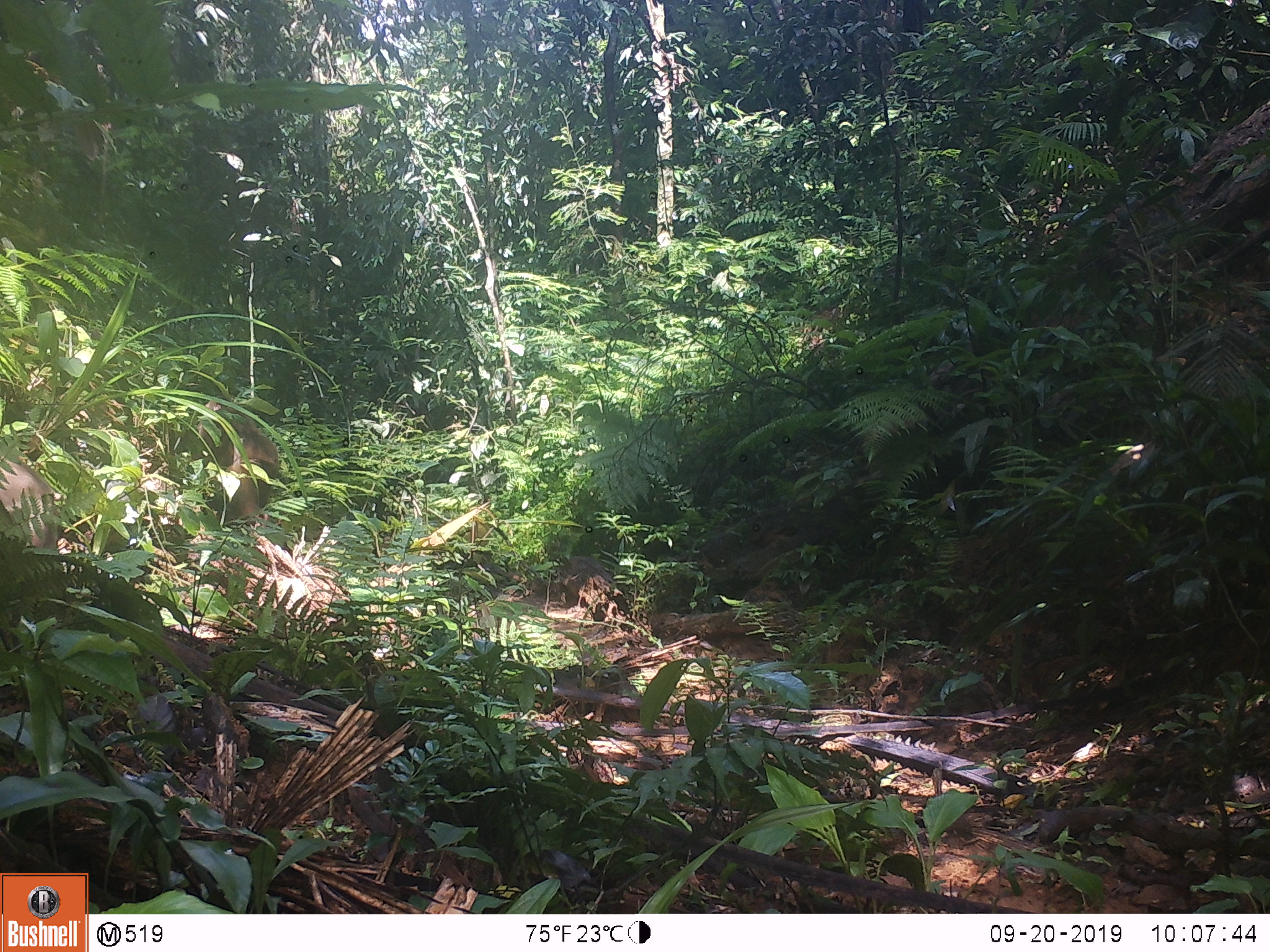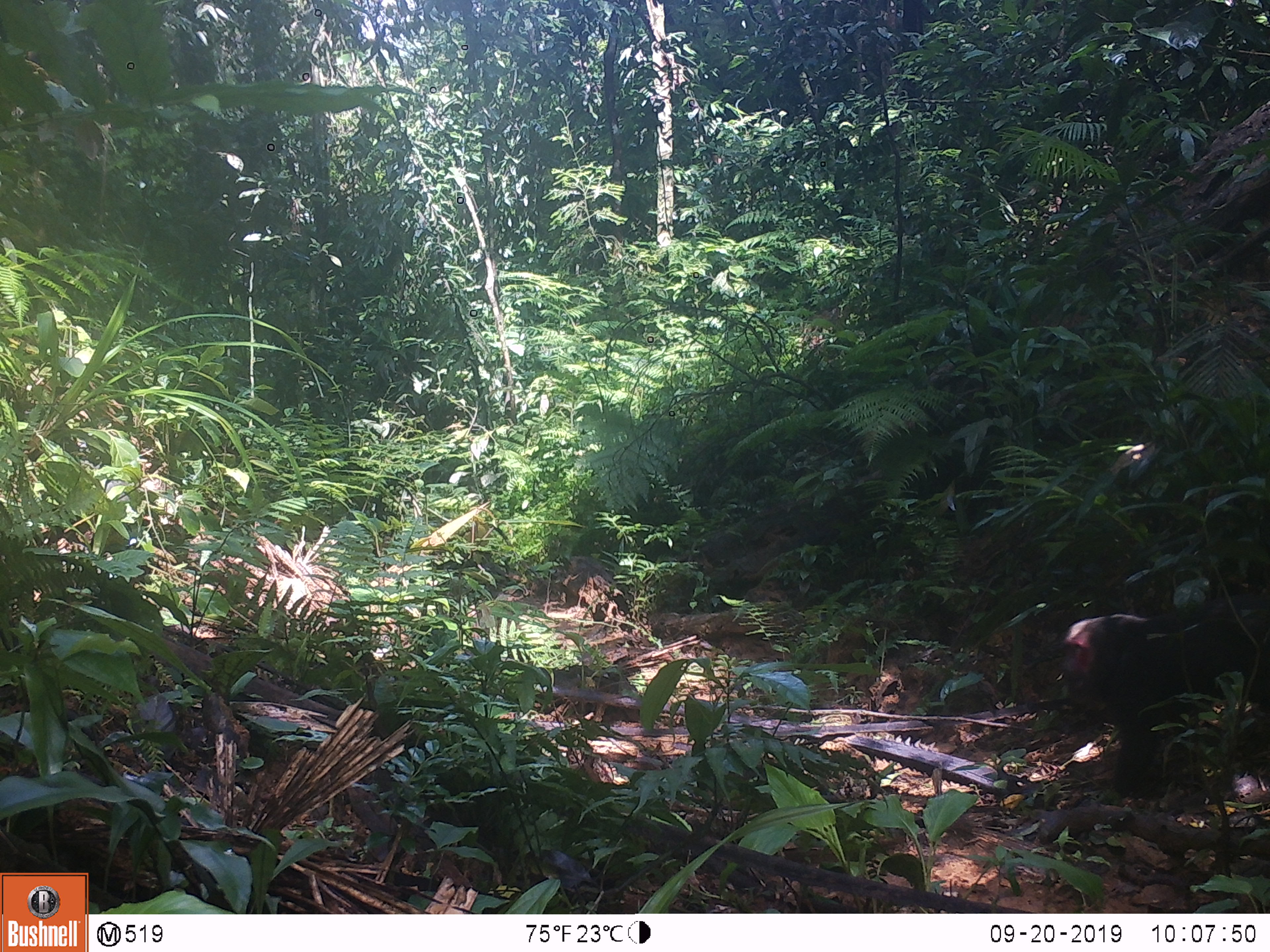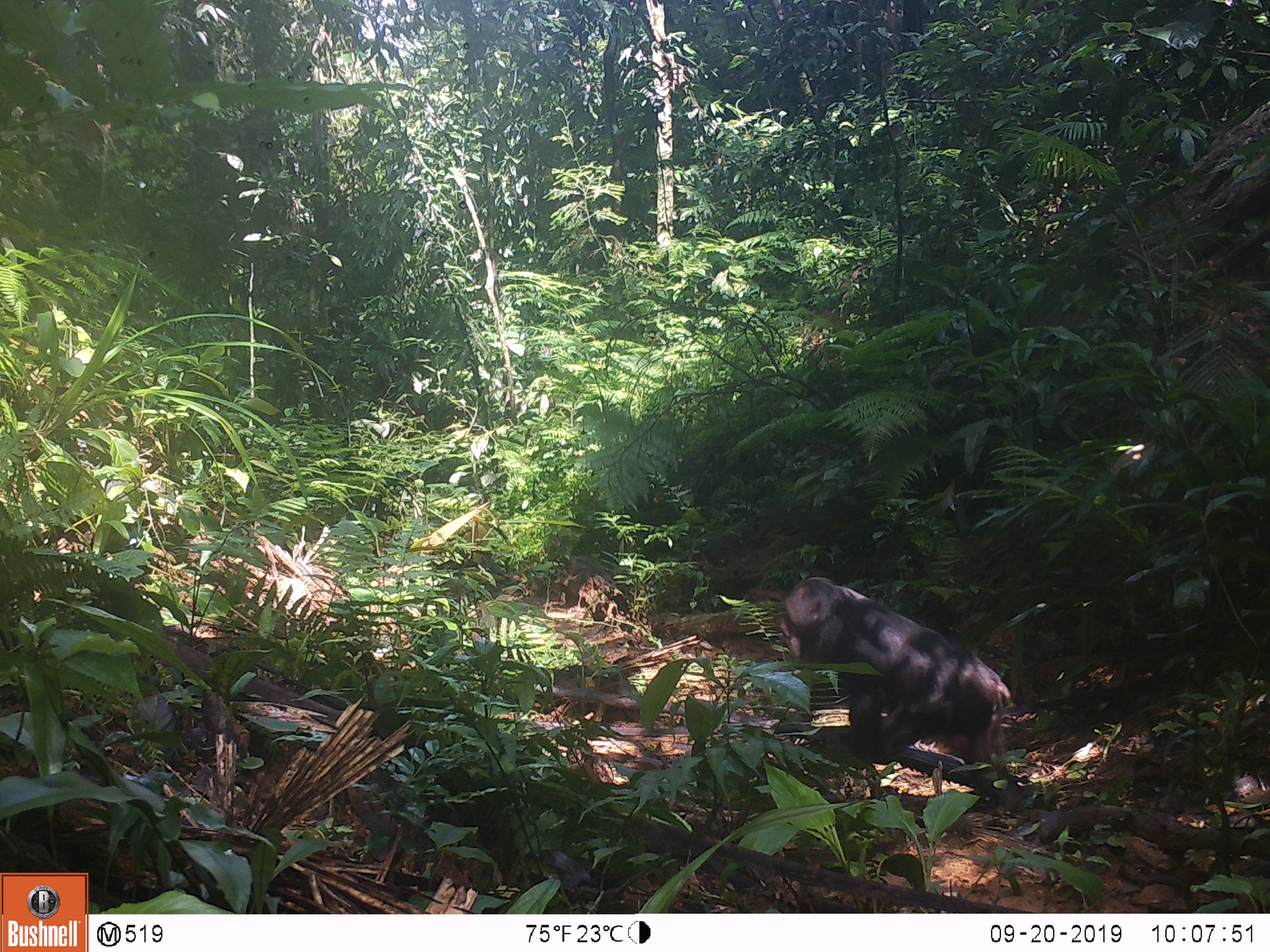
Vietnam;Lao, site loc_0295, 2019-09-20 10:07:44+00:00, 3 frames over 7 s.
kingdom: Animalia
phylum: Chordata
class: Mammalia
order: Primates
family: Cercopithecidae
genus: Macaca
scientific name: Macaca arctoides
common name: stump-tailed macaque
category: stump tailed macaque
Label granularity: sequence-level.